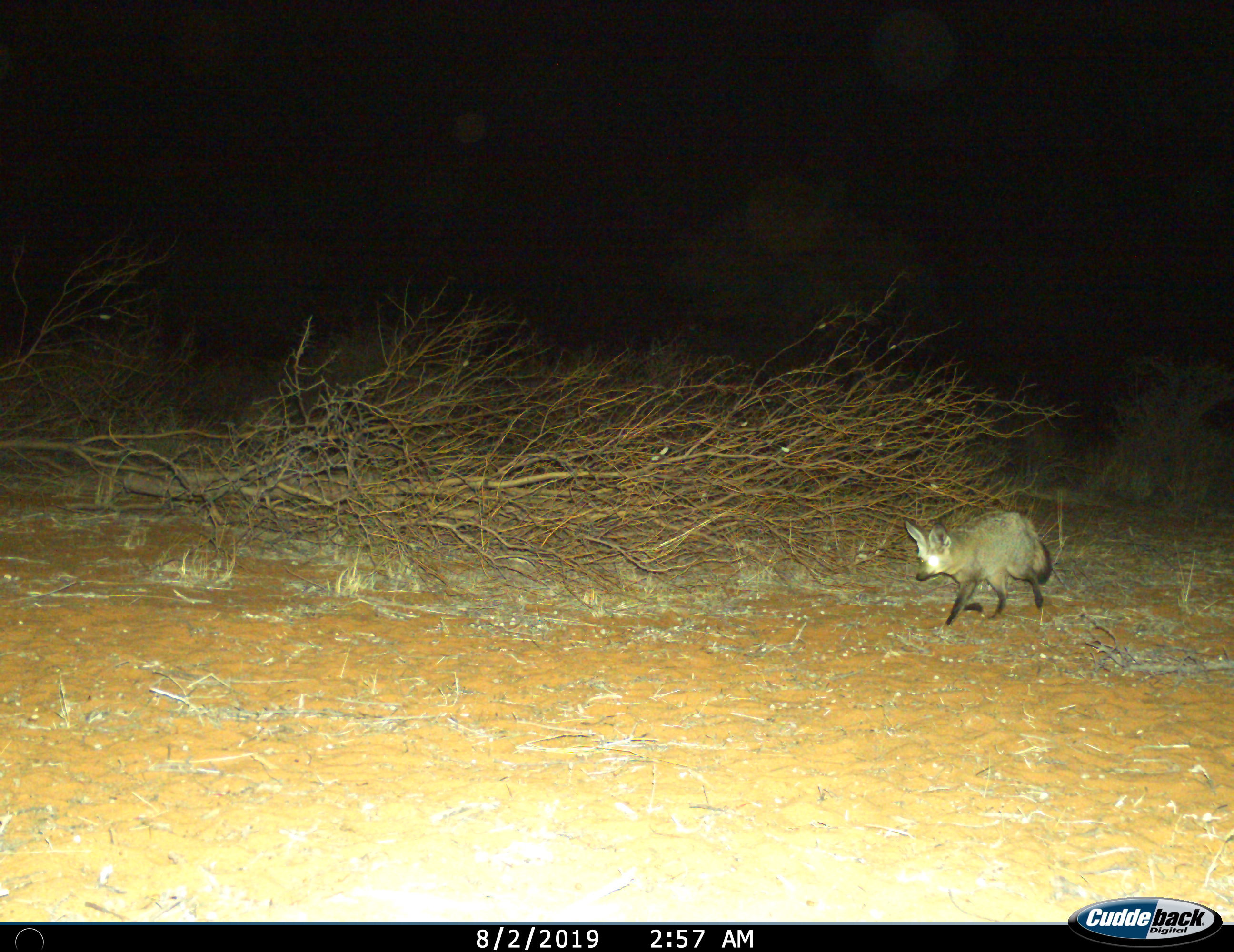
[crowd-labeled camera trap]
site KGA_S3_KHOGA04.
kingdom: Animalia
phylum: Chordata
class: Mammalia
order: Carnivora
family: Canidae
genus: Otocyon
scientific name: Otocyon megalotis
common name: bat-eared fox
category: foxbateared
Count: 1.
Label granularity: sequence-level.